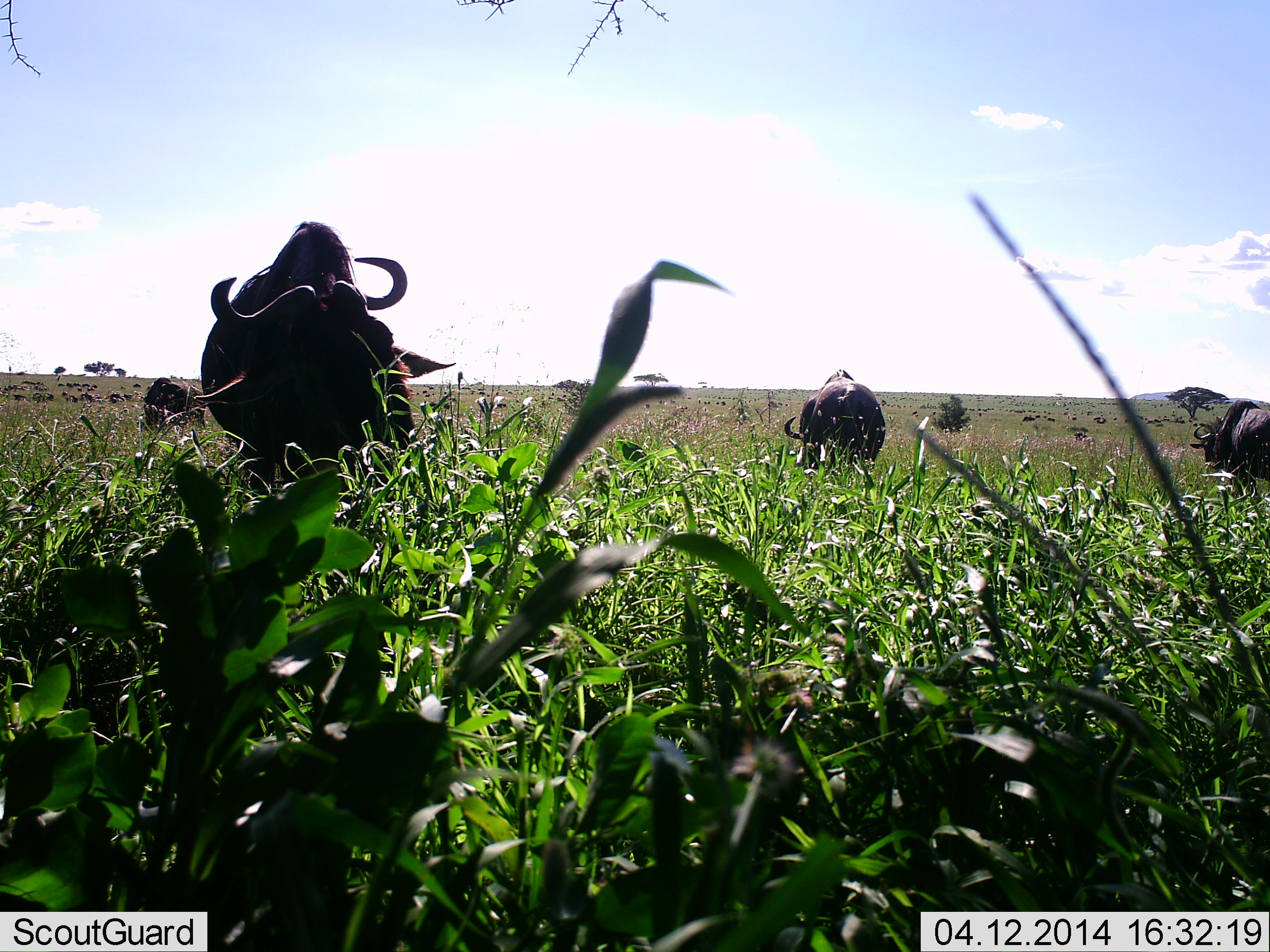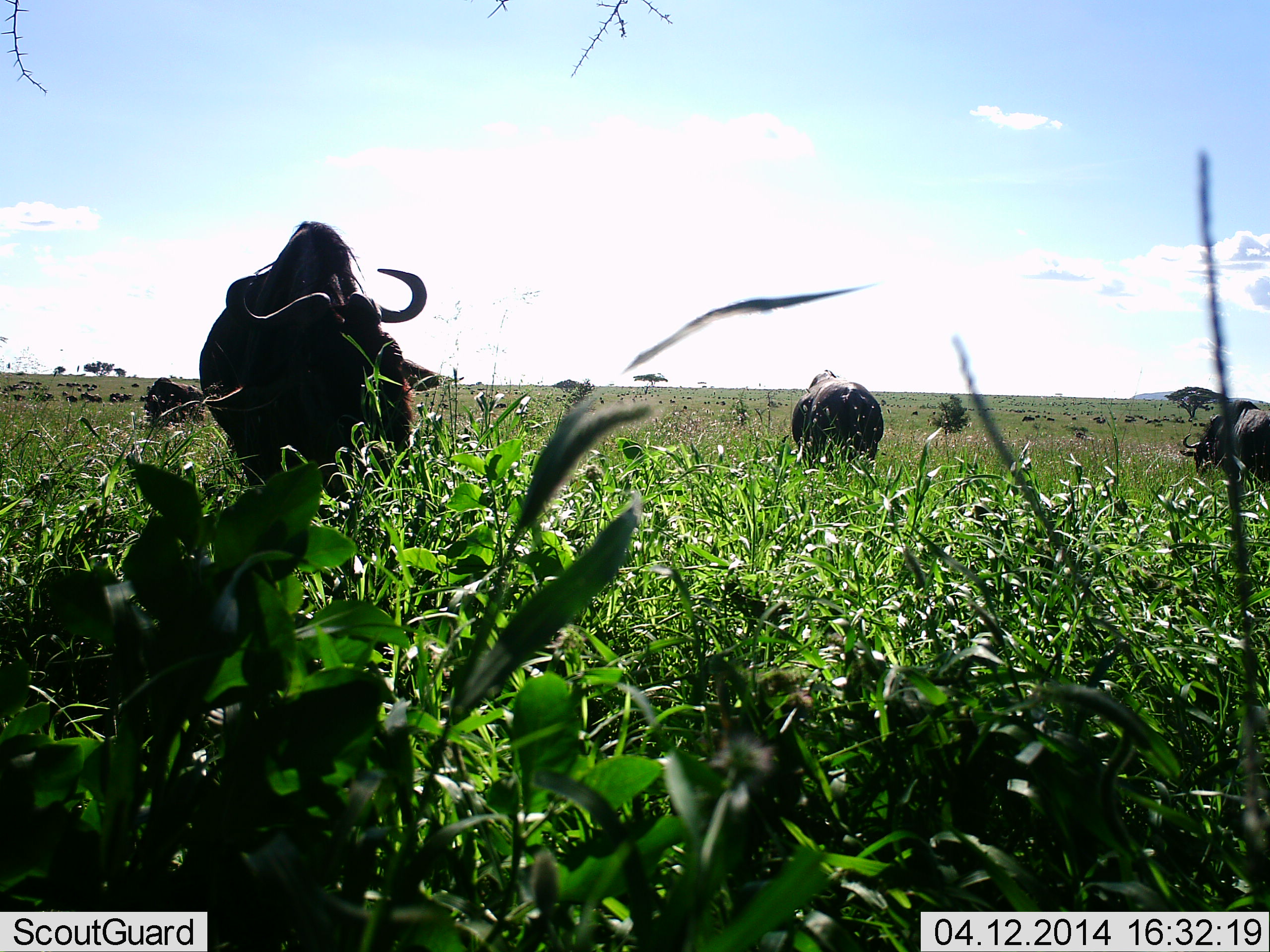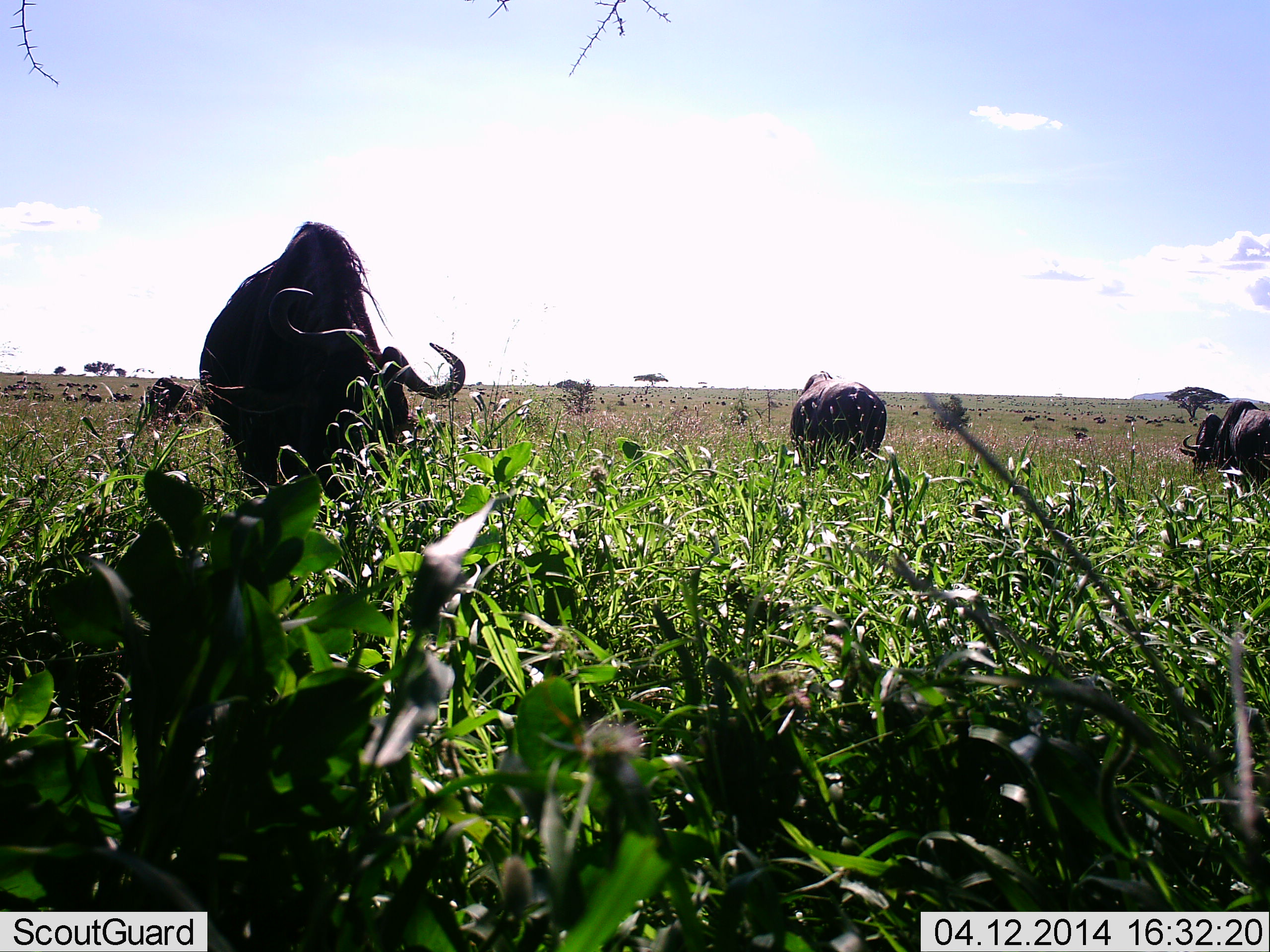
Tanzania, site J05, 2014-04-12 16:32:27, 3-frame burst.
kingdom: Animalia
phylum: Chordata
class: Mammalia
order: Artiodactyla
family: Bovidae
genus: Connochaetes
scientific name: Connochaetes taurinus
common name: blue wildebeest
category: wildebeest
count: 4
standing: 60%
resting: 20%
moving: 10%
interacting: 0%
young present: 0%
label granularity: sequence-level